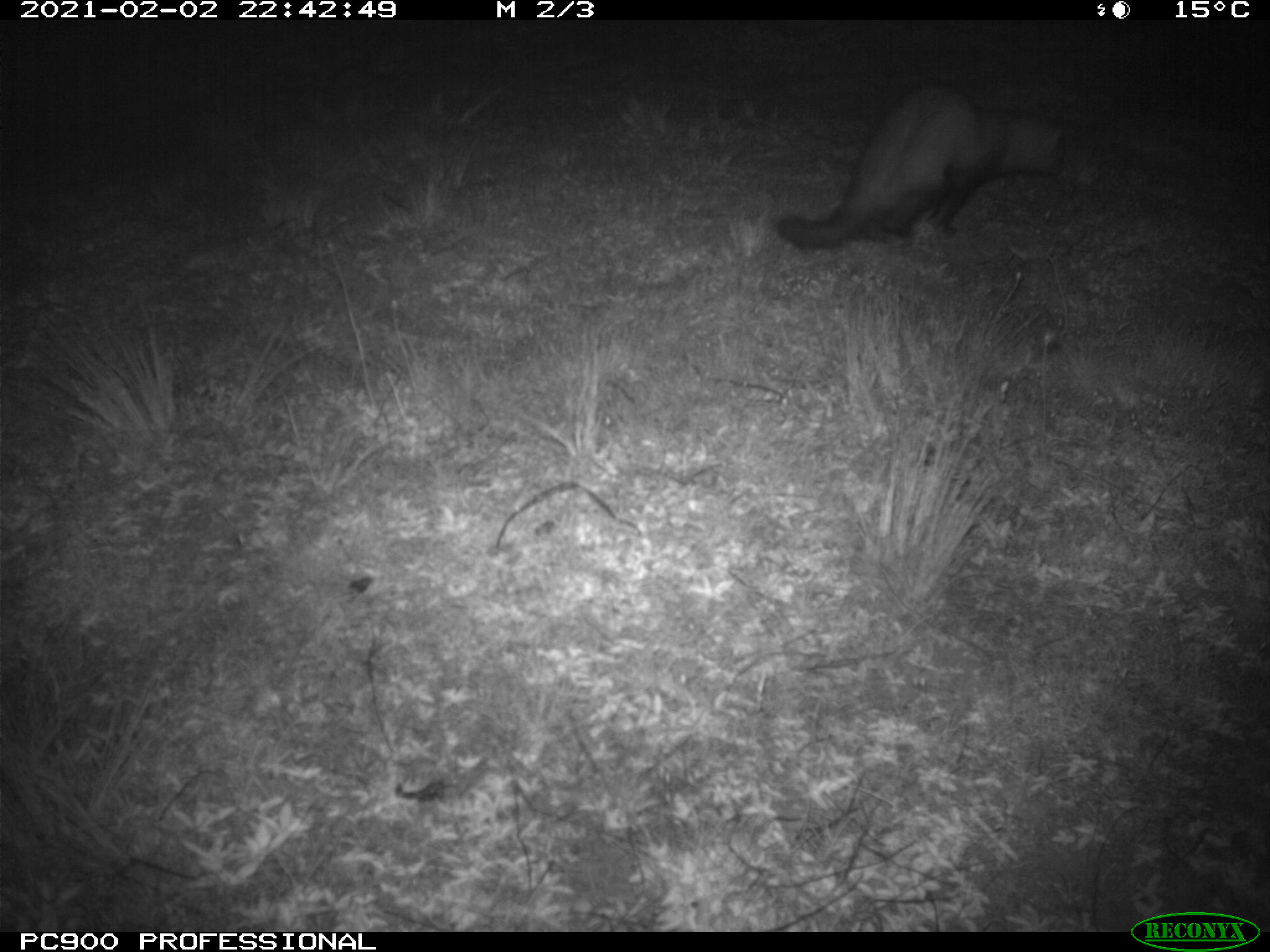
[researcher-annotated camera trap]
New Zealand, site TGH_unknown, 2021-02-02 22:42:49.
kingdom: Animalia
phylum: Chordata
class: Mammalia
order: Carnivora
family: Mustelidae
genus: Mustela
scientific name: Mustela furo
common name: ferret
Ferret (Mustela furo).